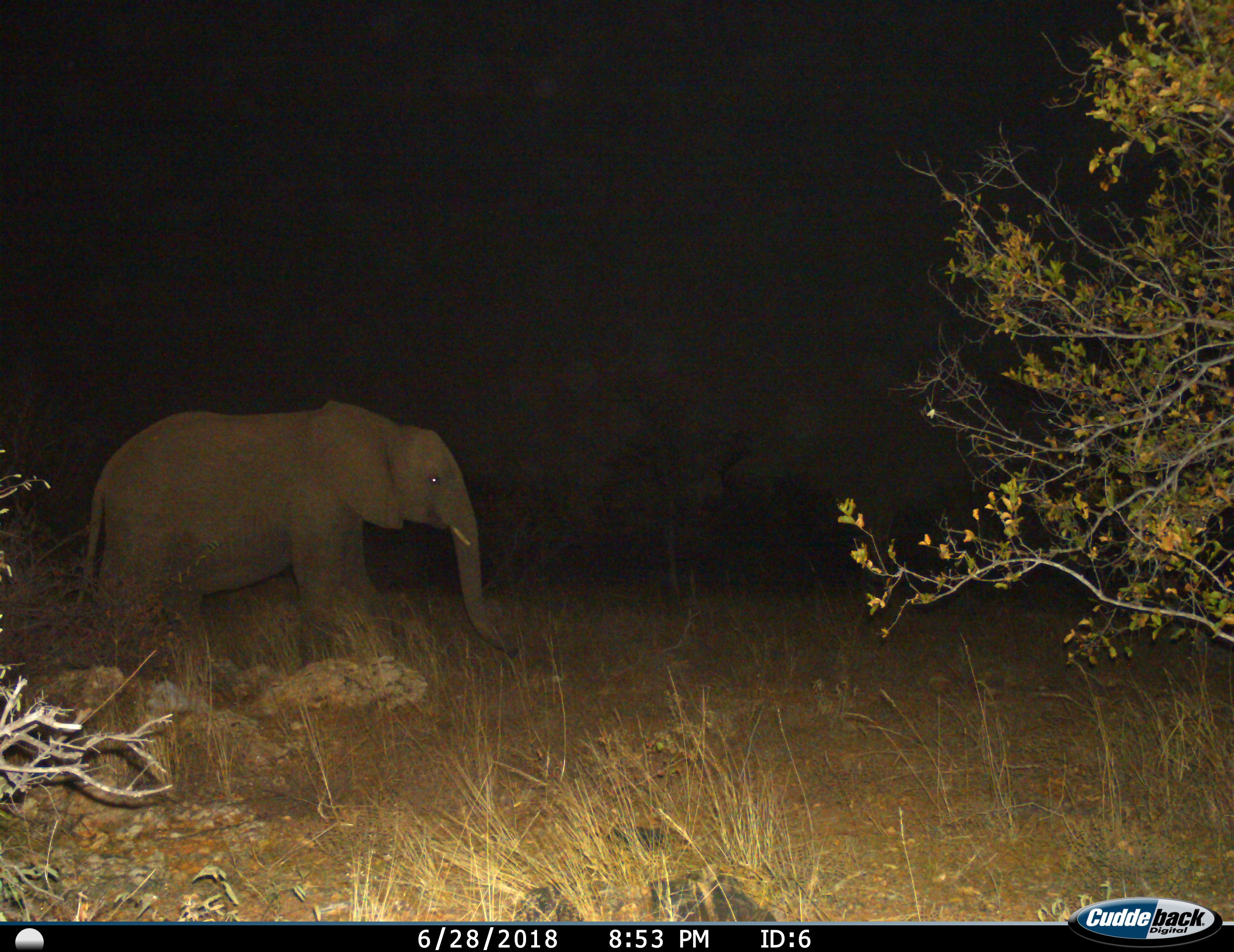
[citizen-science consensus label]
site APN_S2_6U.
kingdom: Animalia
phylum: Chordata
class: Mammalia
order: Proboscidea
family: Elephantidae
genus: Loxodonta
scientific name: Loxodonta africana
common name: african bush elephant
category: elephant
Elephant (african bush elephant) (Loxodonta africana), count 1. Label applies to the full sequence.